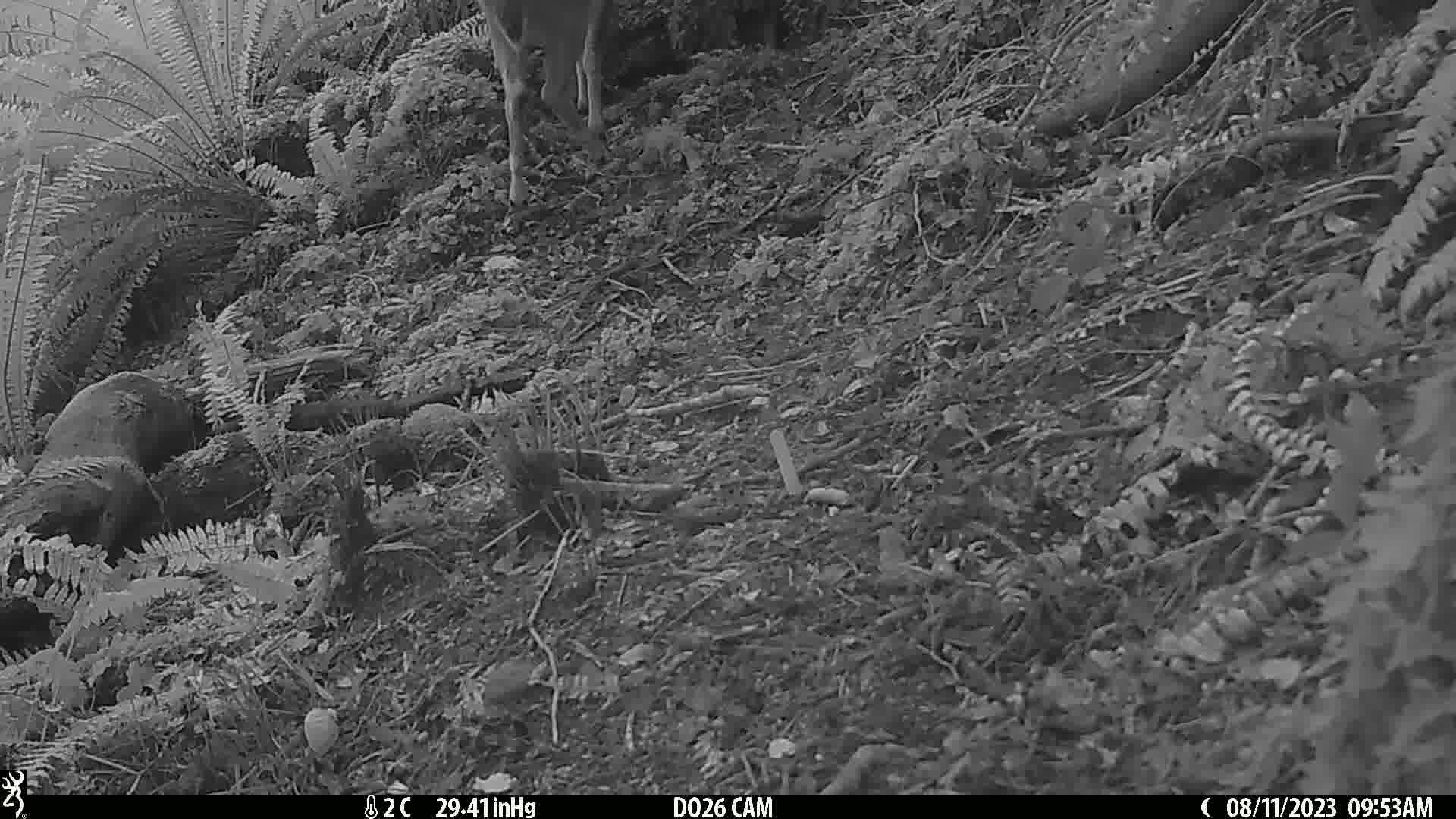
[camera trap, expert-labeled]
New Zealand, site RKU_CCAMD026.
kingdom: Animalia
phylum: Chordata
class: Mammalia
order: Artiodactyla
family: Cervidae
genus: Odocoileus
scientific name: Odocoileus virginianus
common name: white-tailed deer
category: white tailed deer